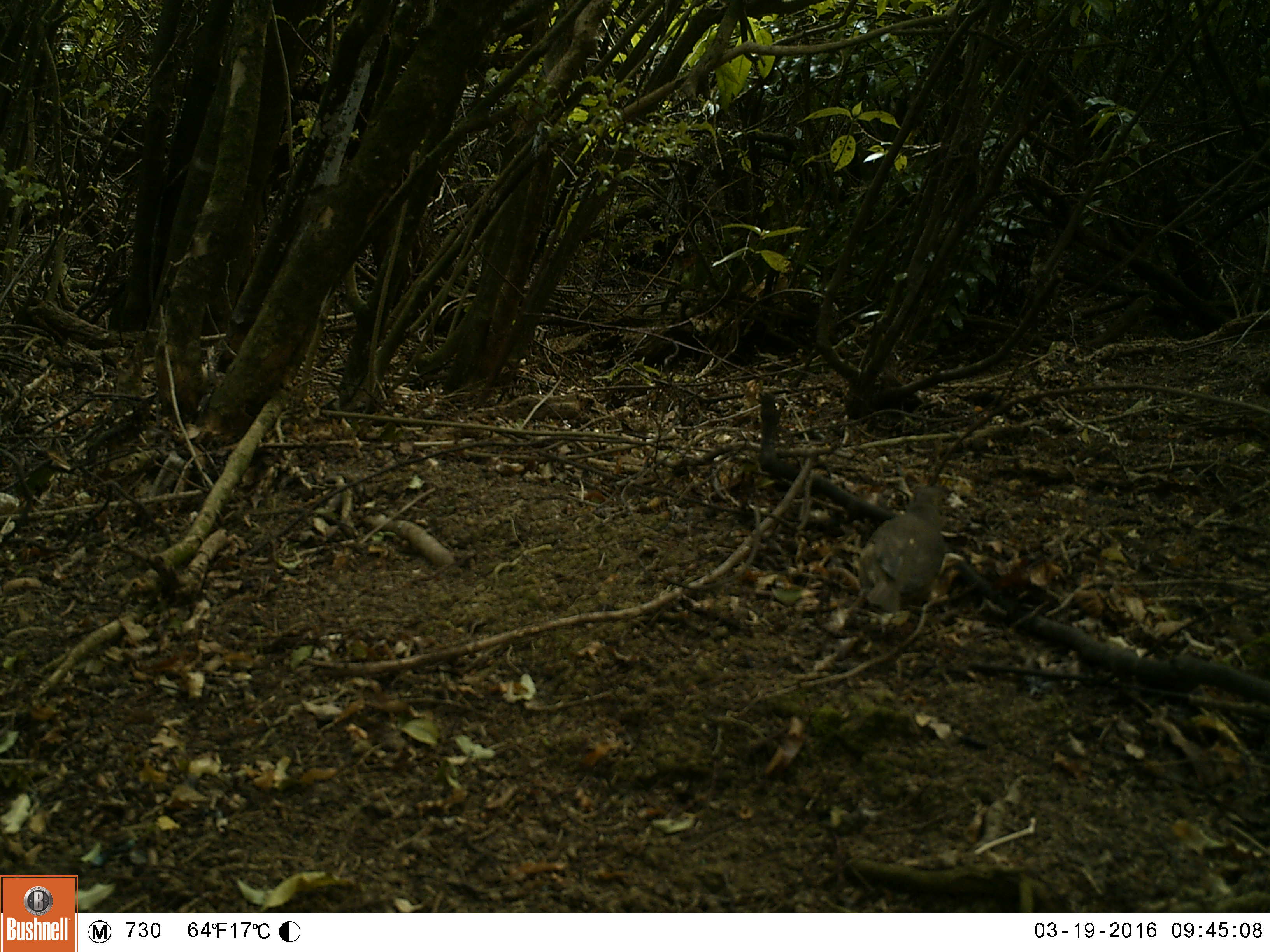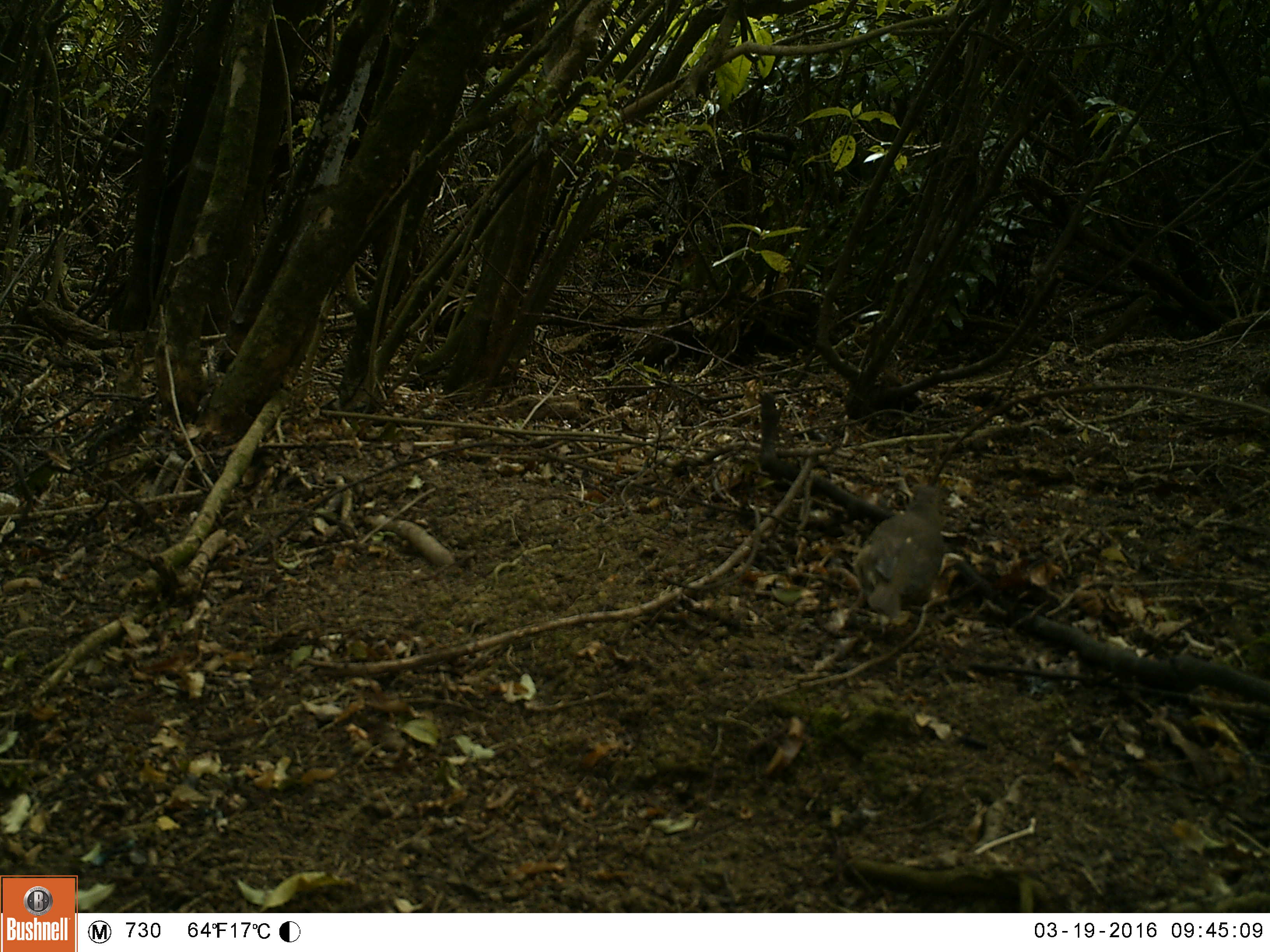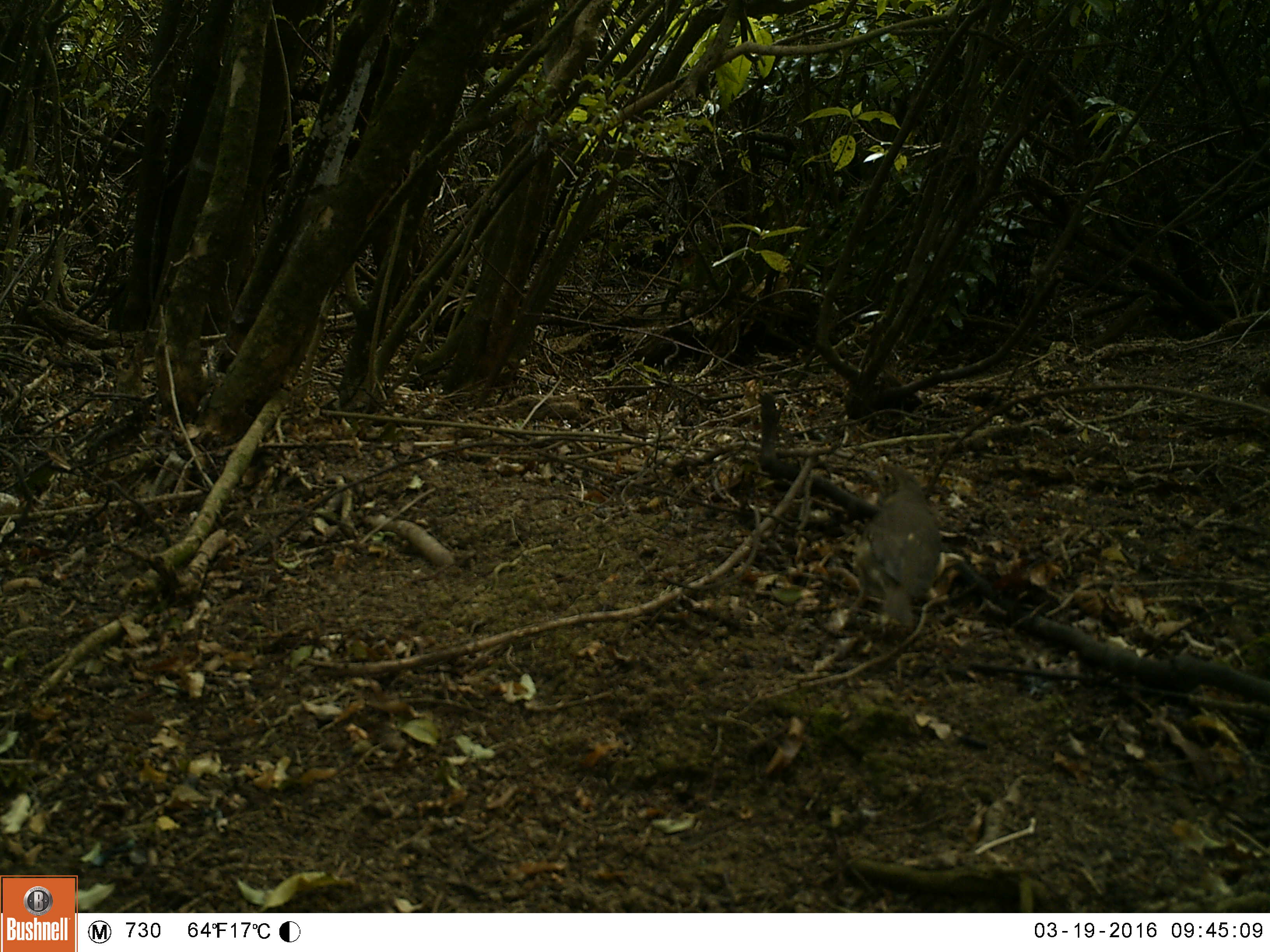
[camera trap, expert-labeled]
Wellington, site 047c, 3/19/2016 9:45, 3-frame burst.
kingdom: Animalia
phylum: Chordata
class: Aves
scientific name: Aves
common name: bird